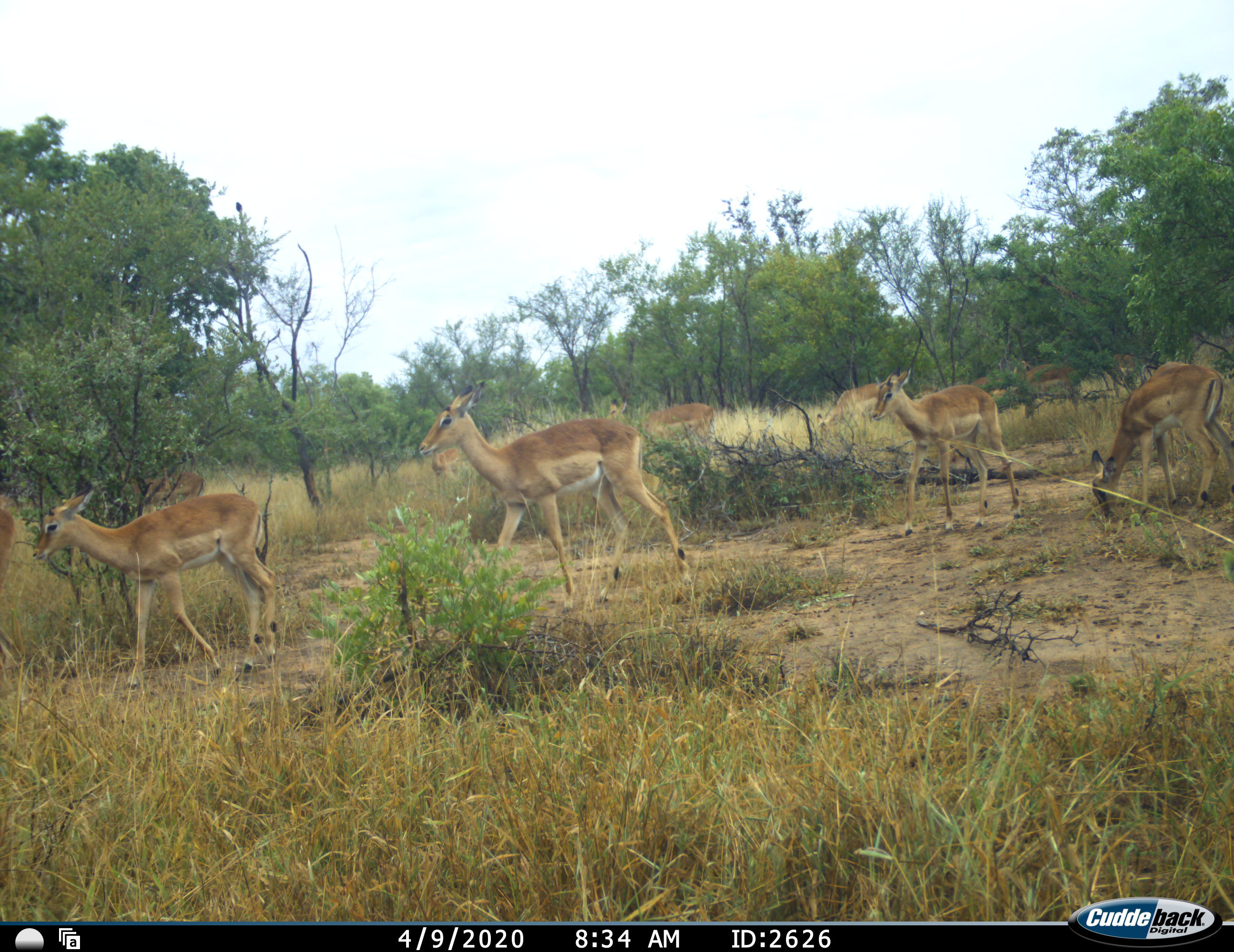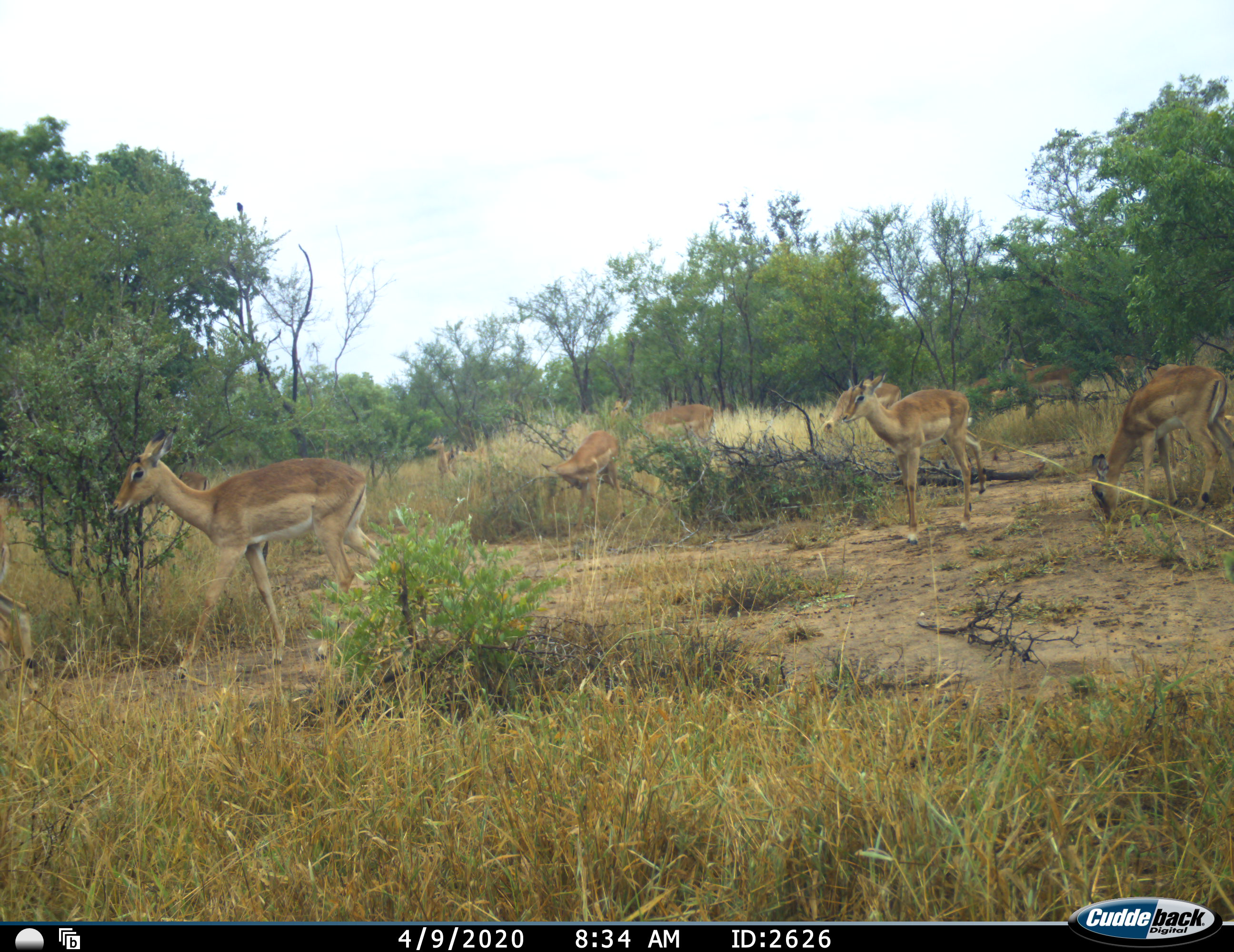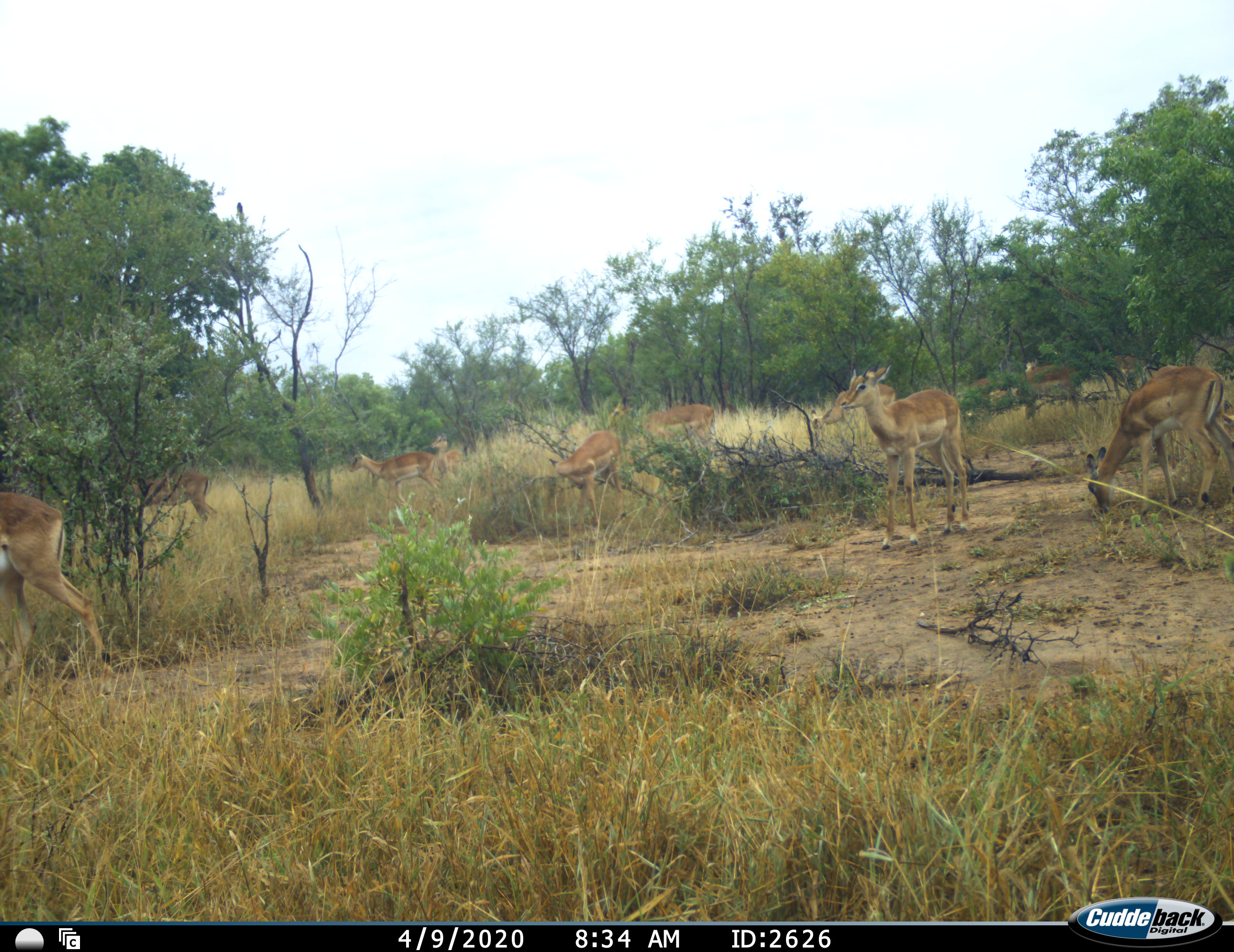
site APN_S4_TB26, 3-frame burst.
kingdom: Animalia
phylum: Chordata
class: Mammalia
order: Artiodactyla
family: Bovidae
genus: Aepyceros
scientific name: Aepyceros melampus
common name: impala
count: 10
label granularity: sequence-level